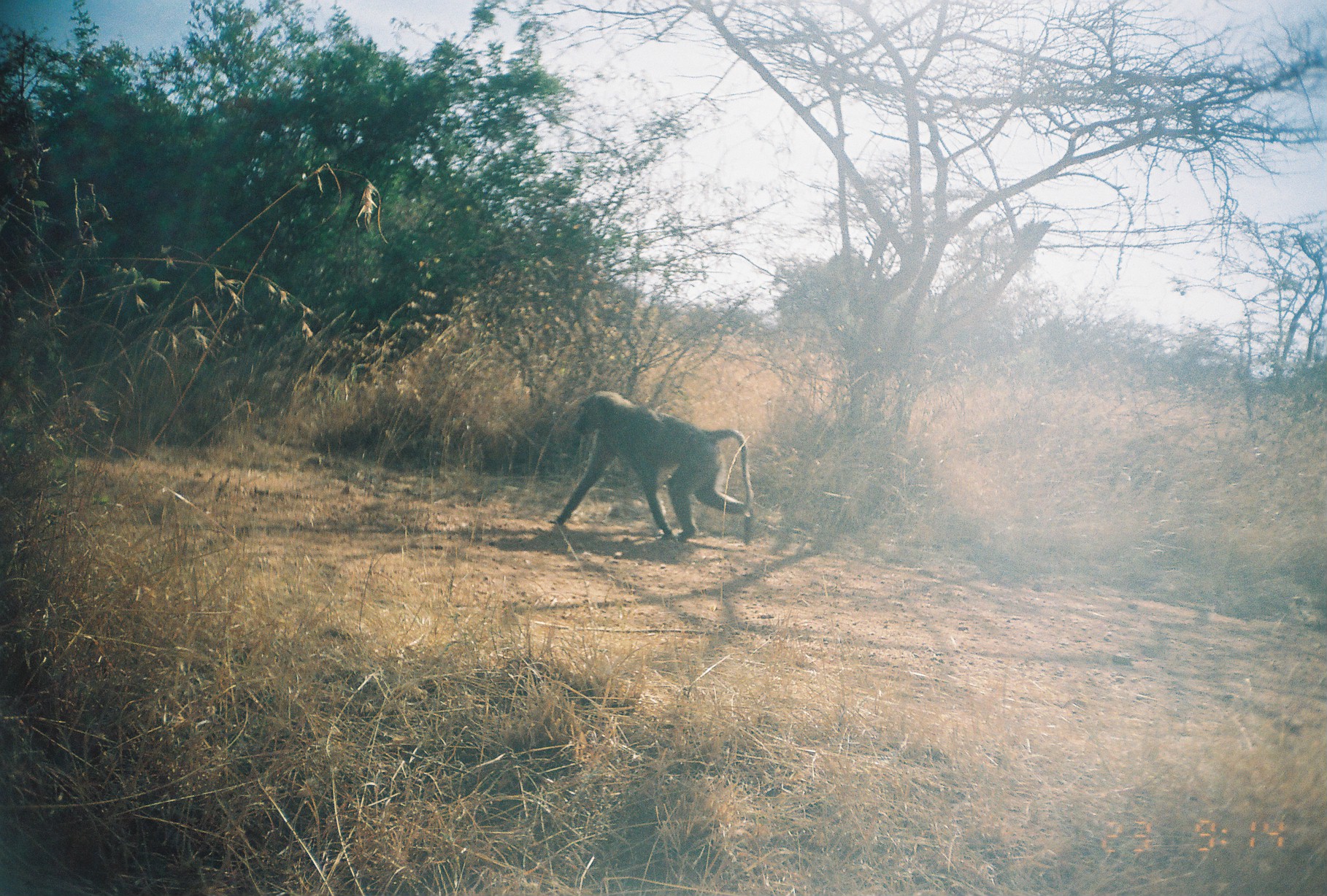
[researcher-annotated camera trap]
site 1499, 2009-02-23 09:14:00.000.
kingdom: Animalia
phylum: Chordata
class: Mammalia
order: Primates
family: Cercopithecidae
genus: Papio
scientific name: Papio anubis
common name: olive baboon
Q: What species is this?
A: Papio anubis (olive baboon).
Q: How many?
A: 1.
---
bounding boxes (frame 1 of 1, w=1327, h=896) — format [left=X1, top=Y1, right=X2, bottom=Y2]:
papio anubis: [left=547, top=390, right=754, bottom=547]